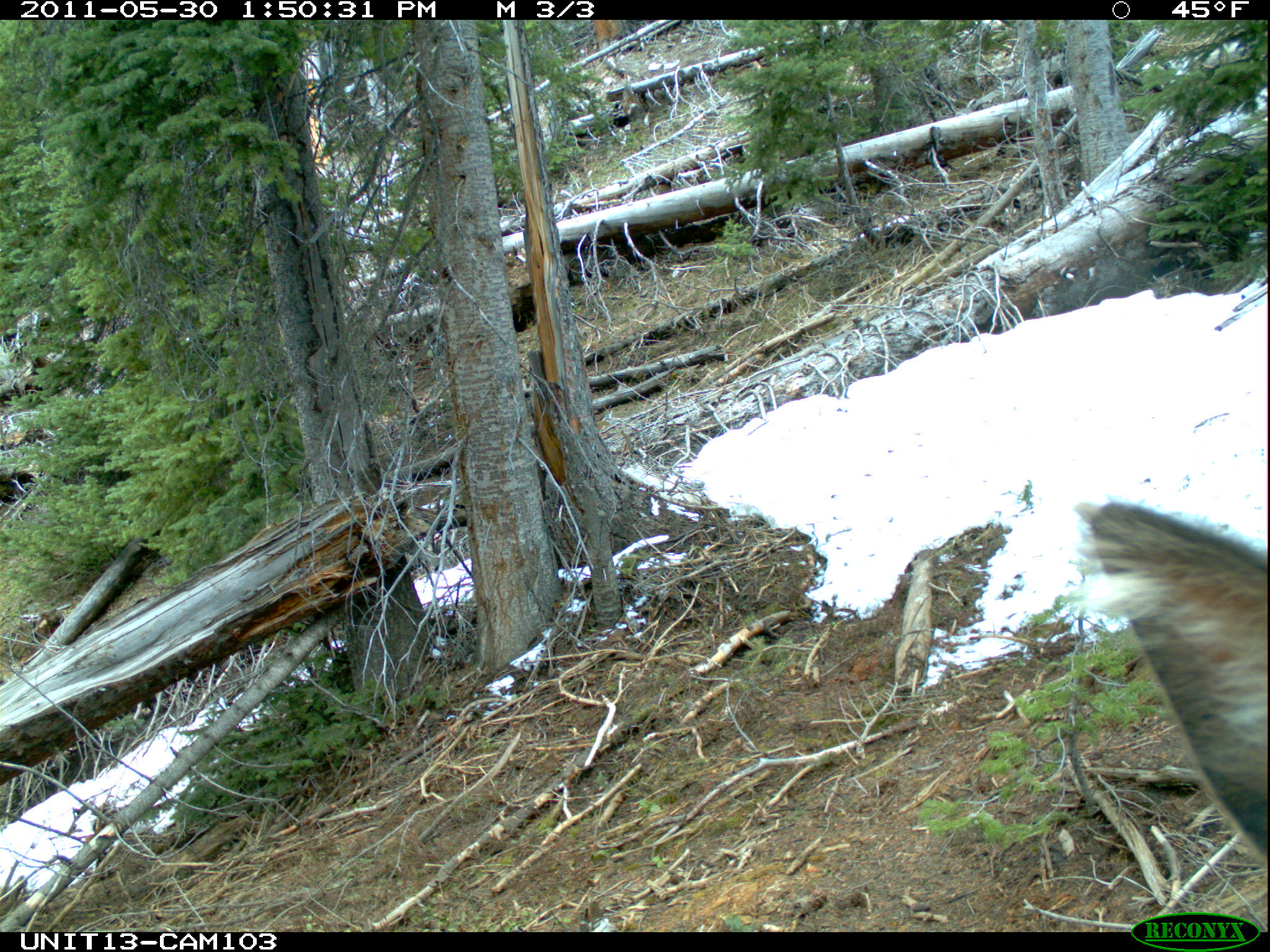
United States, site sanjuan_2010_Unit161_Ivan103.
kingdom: Animalia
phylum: Chordata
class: Mammalia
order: Artiodactyla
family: Cervidae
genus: Cervus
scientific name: Cervus elaphus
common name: red deer